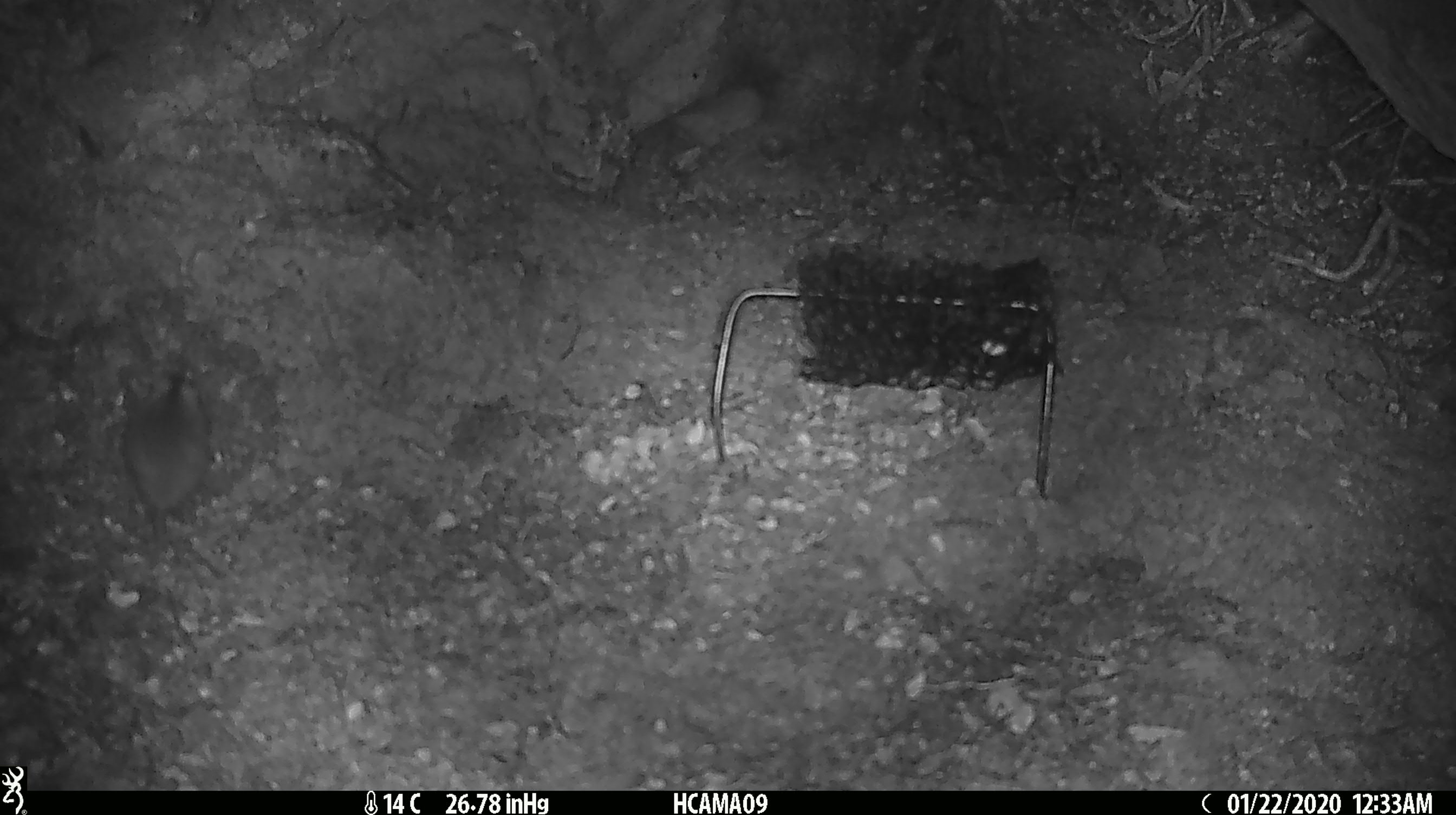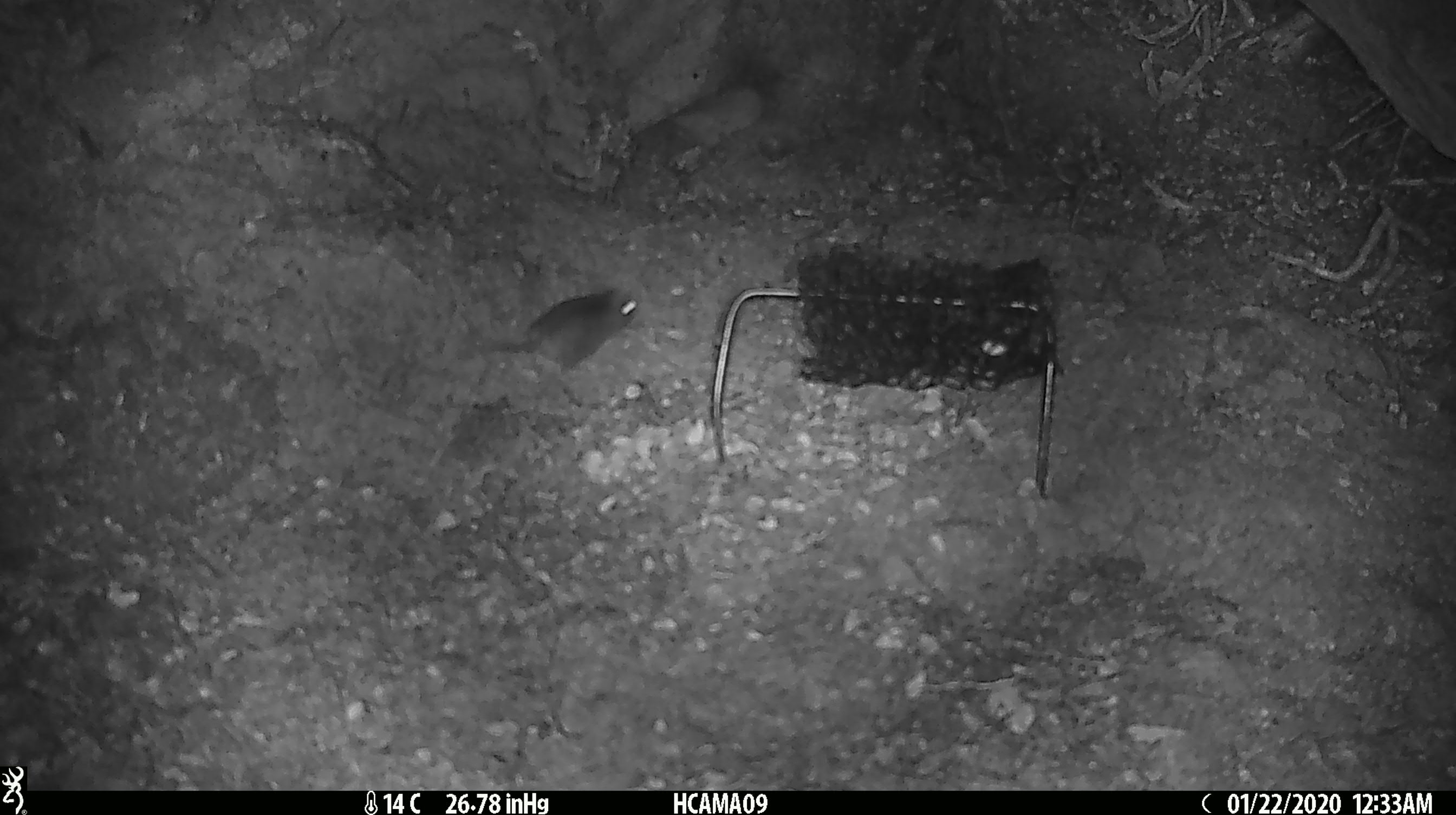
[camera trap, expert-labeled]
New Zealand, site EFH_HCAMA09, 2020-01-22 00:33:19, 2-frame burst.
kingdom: Animalia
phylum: Chordata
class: Mammalia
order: Rodentia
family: Muridae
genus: Mus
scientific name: Mus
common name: mouse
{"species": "mouse (Mus)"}